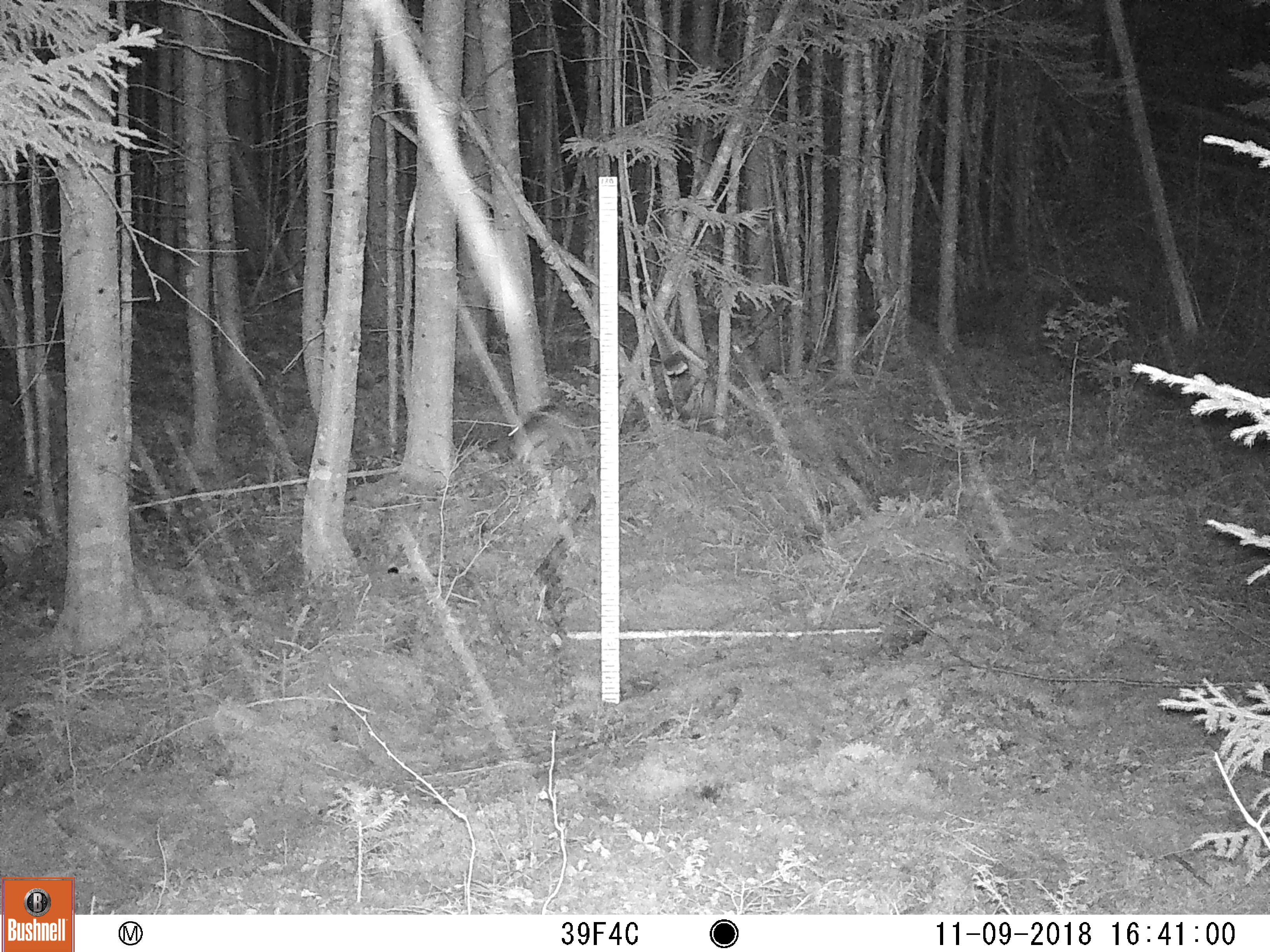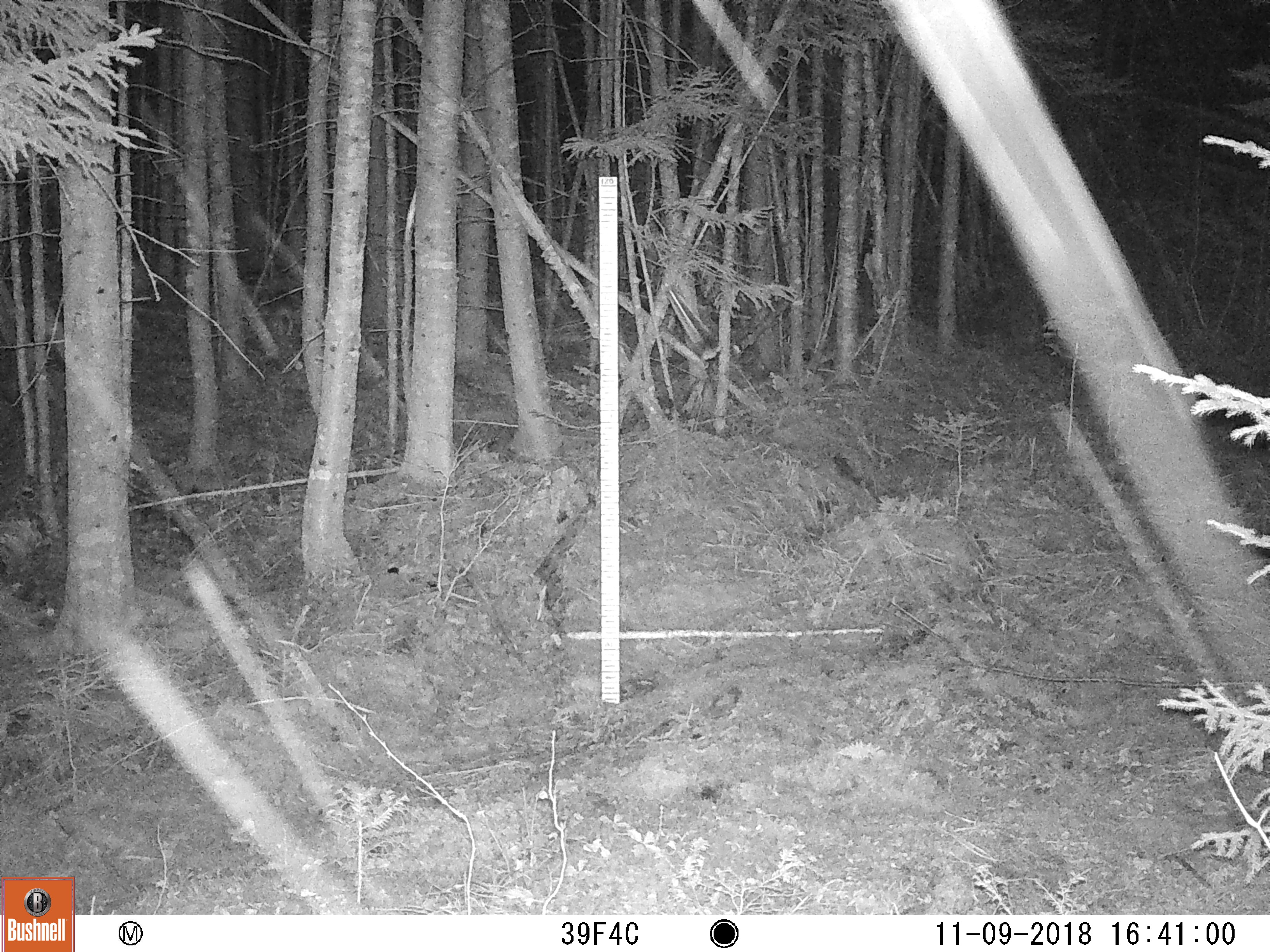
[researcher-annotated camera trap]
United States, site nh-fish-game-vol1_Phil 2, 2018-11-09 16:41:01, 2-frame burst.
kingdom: Animalia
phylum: Chordata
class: Mammalia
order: Lagomorpha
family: Leporidae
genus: Lepus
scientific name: Lepus americanus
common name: snowshoe hare